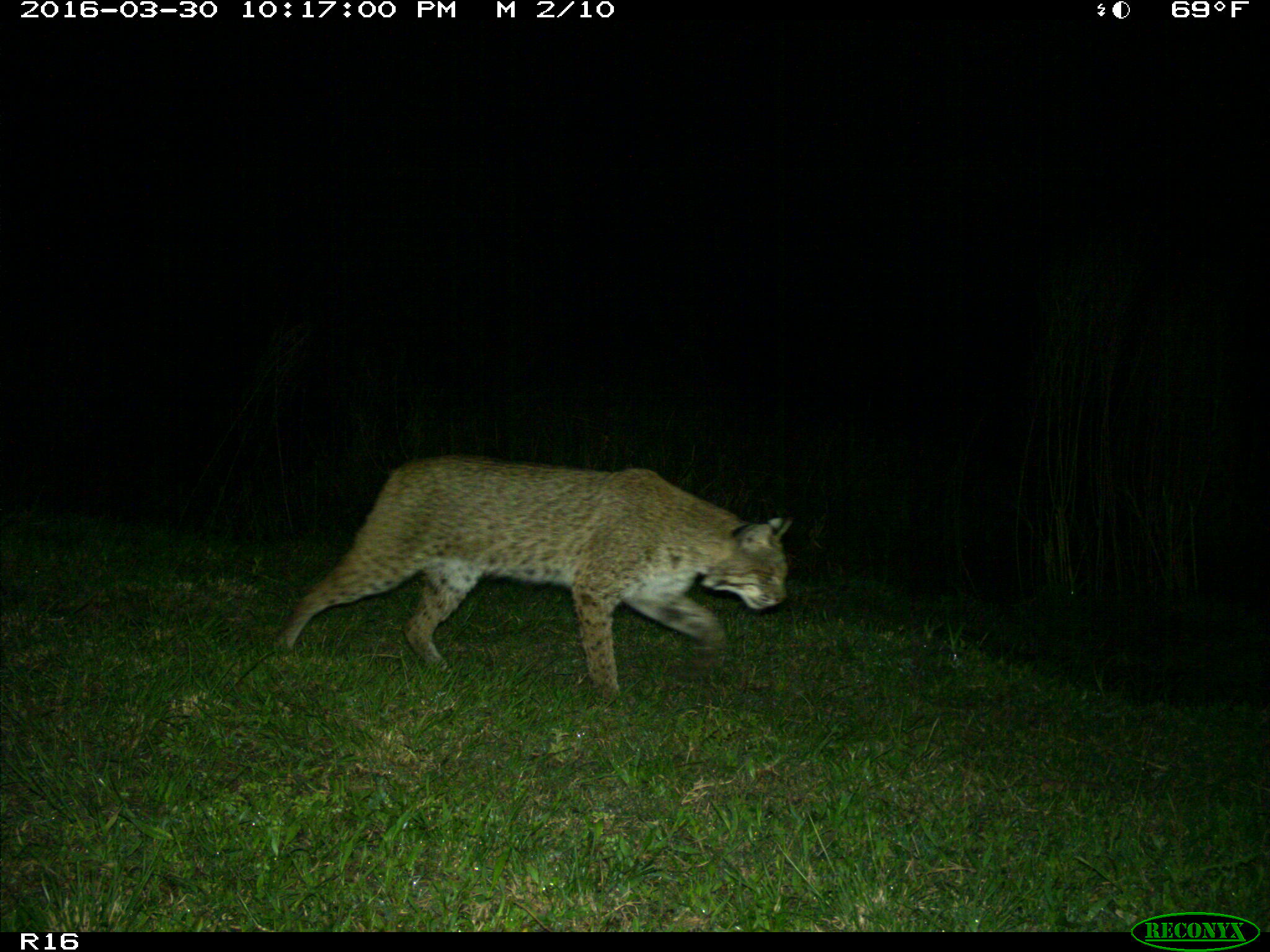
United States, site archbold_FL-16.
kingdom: Animalia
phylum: Chordata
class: Mammalia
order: Carnivora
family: Felidae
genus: Lynx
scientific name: Lynx rufus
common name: bobcat